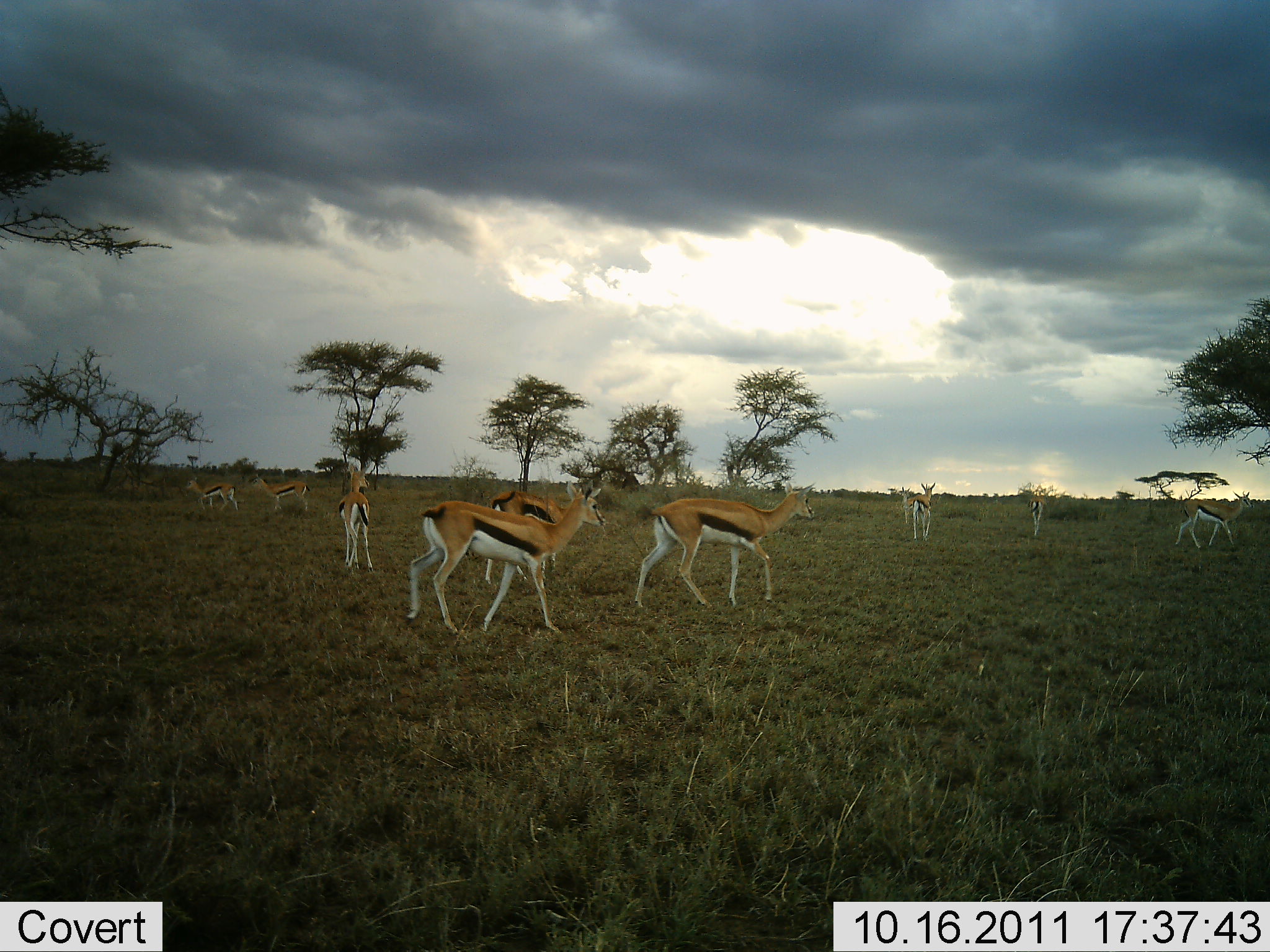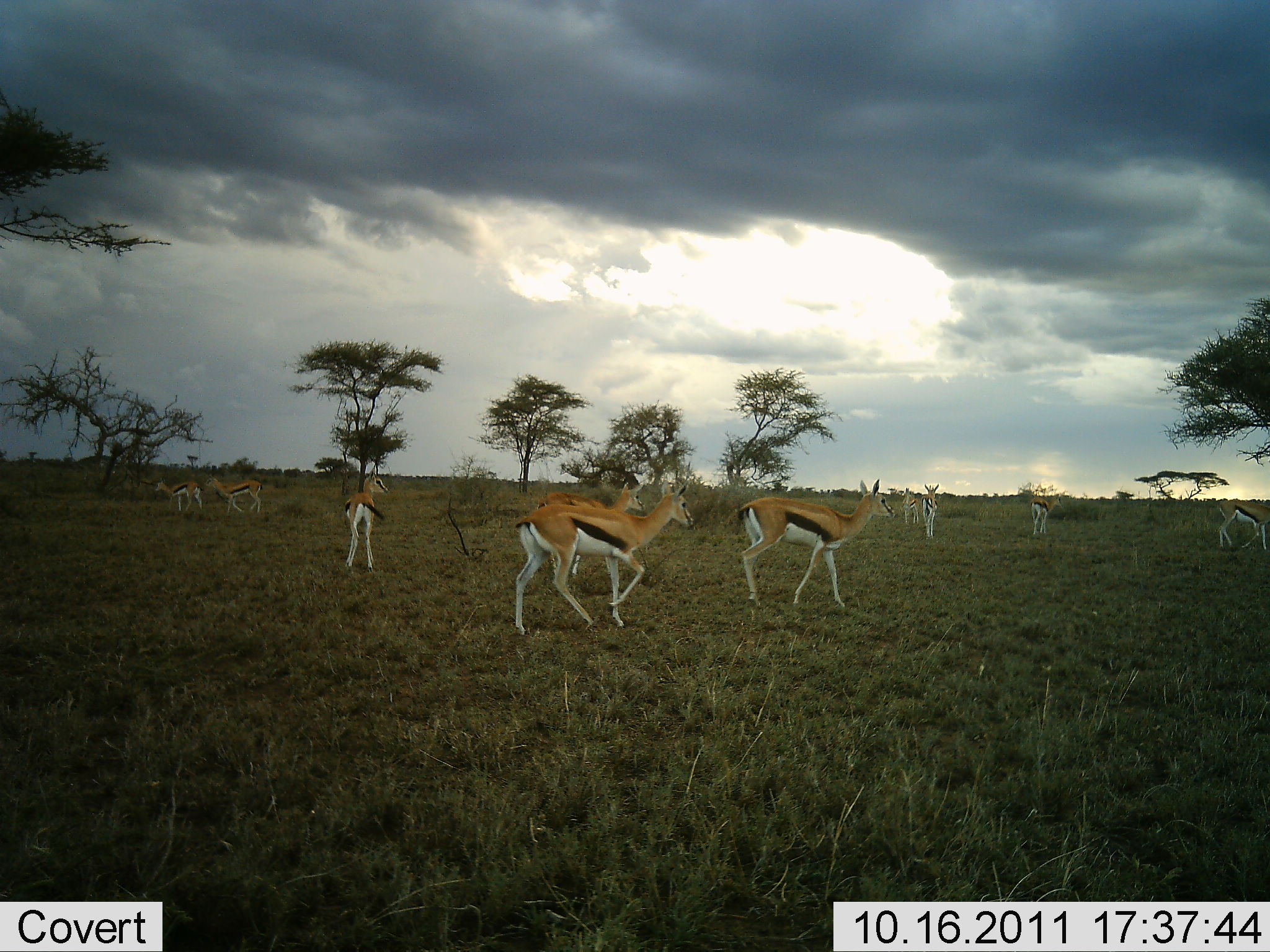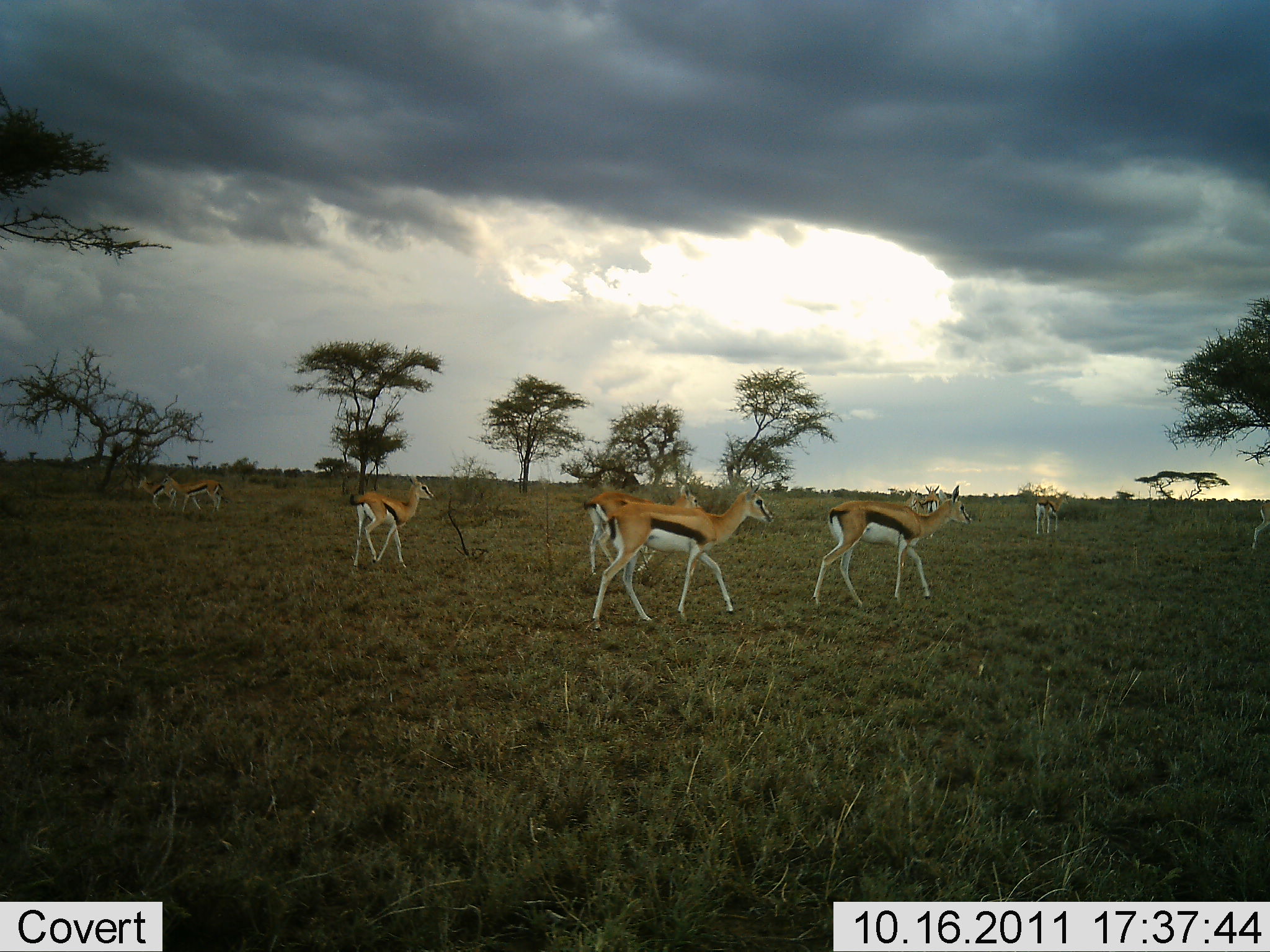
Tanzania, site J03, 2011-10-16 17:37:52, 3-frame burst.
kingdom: Animalia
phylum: Chordata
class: Mammalia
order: Artiodactyla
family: Bovidae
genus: Eudorcas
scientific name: Eudorcas thomsonii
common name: thomson's gazelle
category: gazellethomsons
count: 10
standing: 30%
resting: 0%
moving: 100%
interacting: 0%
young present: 10%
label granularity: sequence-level